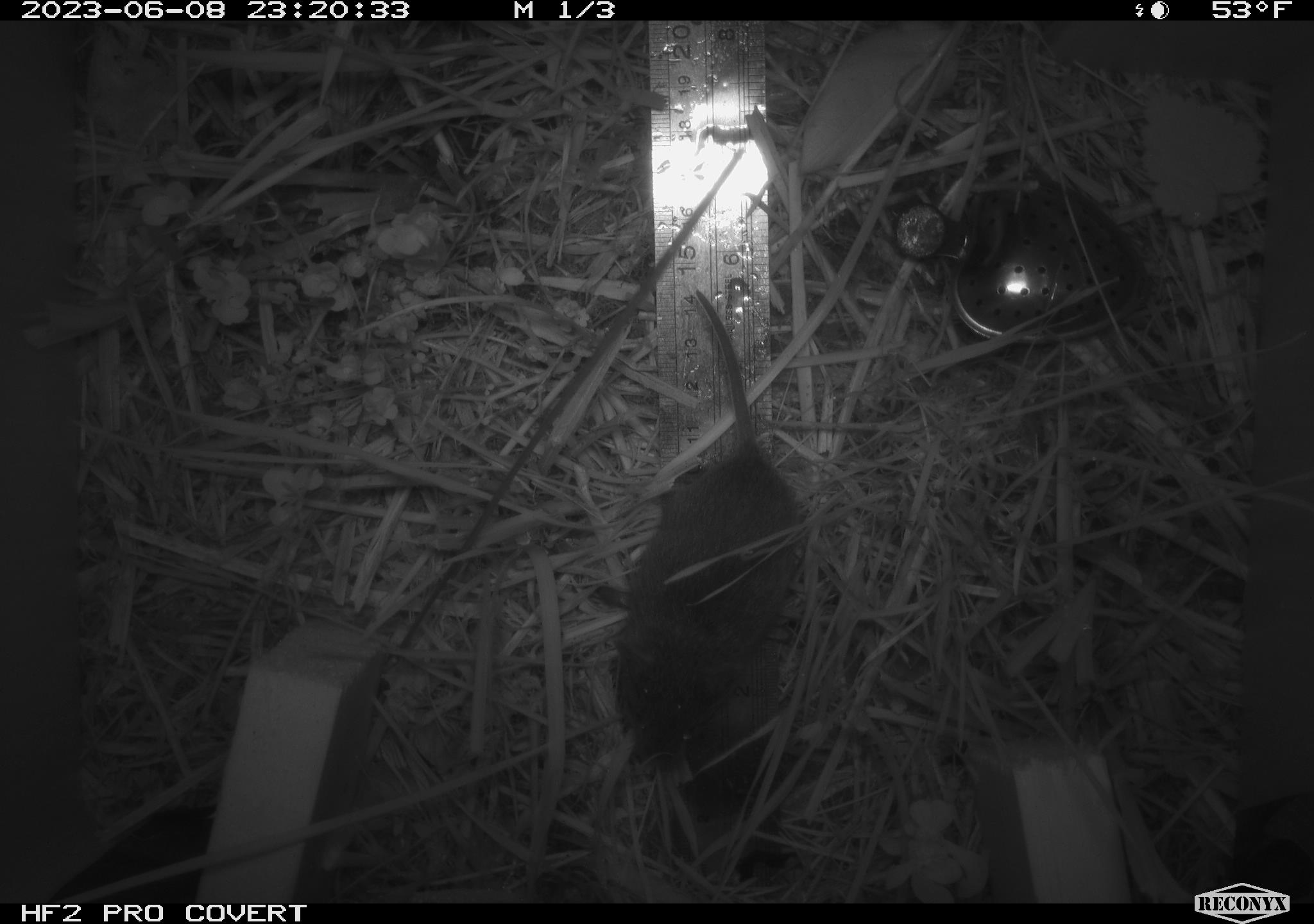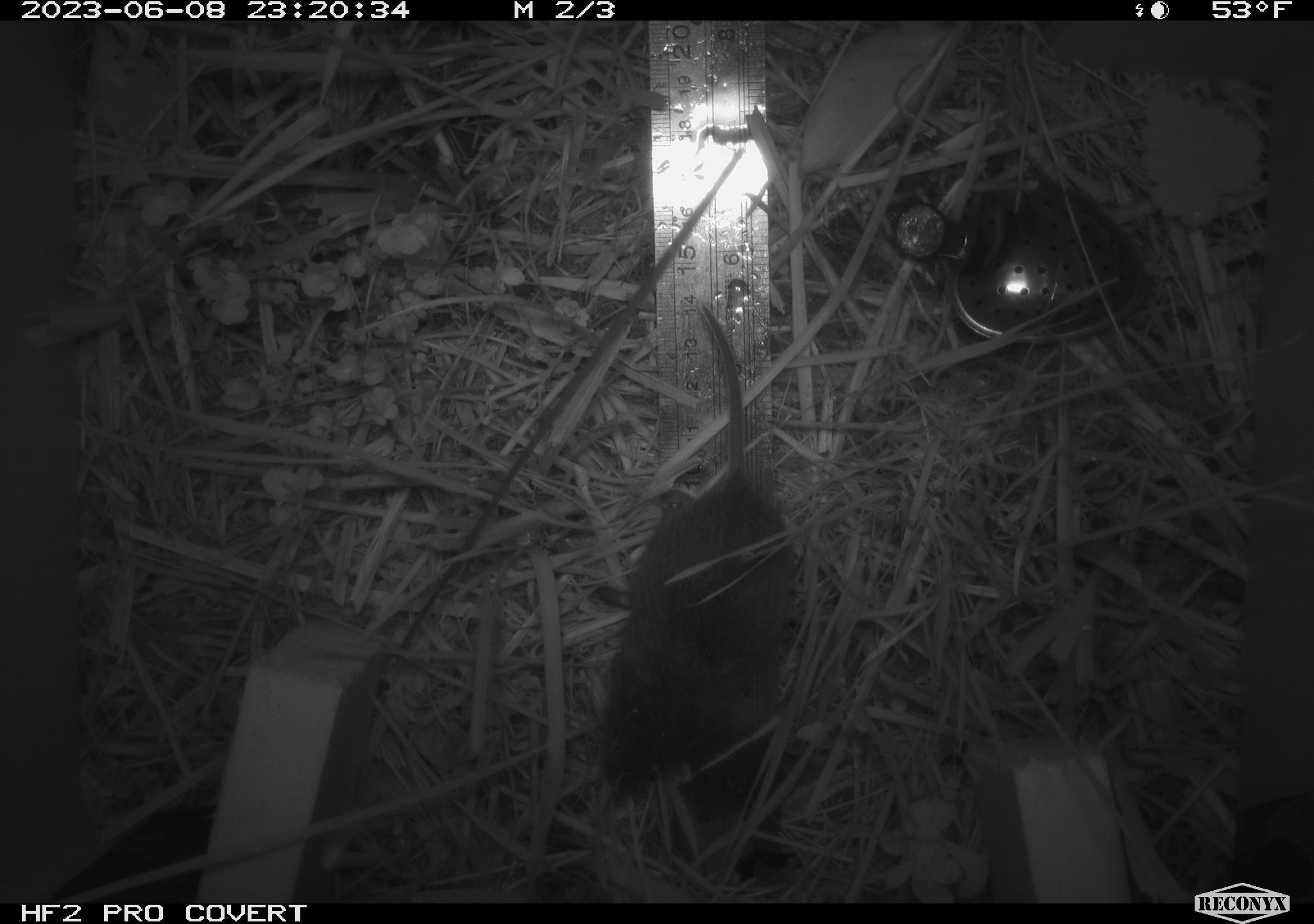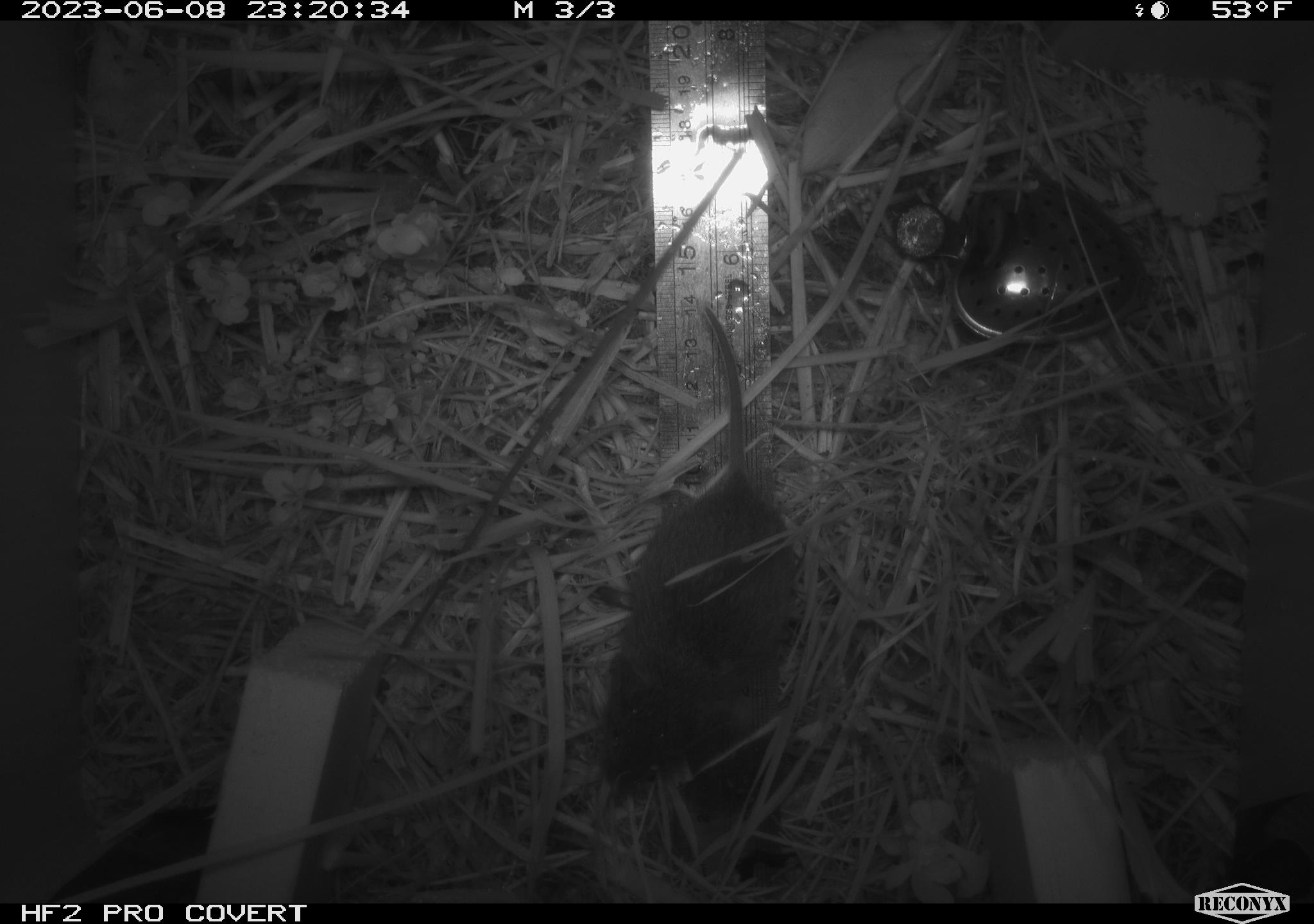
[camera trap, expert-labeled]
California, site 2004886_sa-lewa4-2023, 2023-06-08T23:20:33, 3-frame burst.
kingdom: Animalia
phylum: Chordata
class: Mammalia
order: Rodentia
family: Cricetidae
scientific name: Cricetidae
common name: hamsters, voles, lemmings, and allies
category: cricetidae family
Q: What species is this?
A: Cricetidae family (hamsters, voles, lemmings, and allies) (Cricetidae).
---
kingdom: Animalia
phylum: Chordata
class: Mammalia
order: Rodentia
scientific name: Rodentia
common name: rodent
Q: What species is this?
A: Rodent (Rodentia).